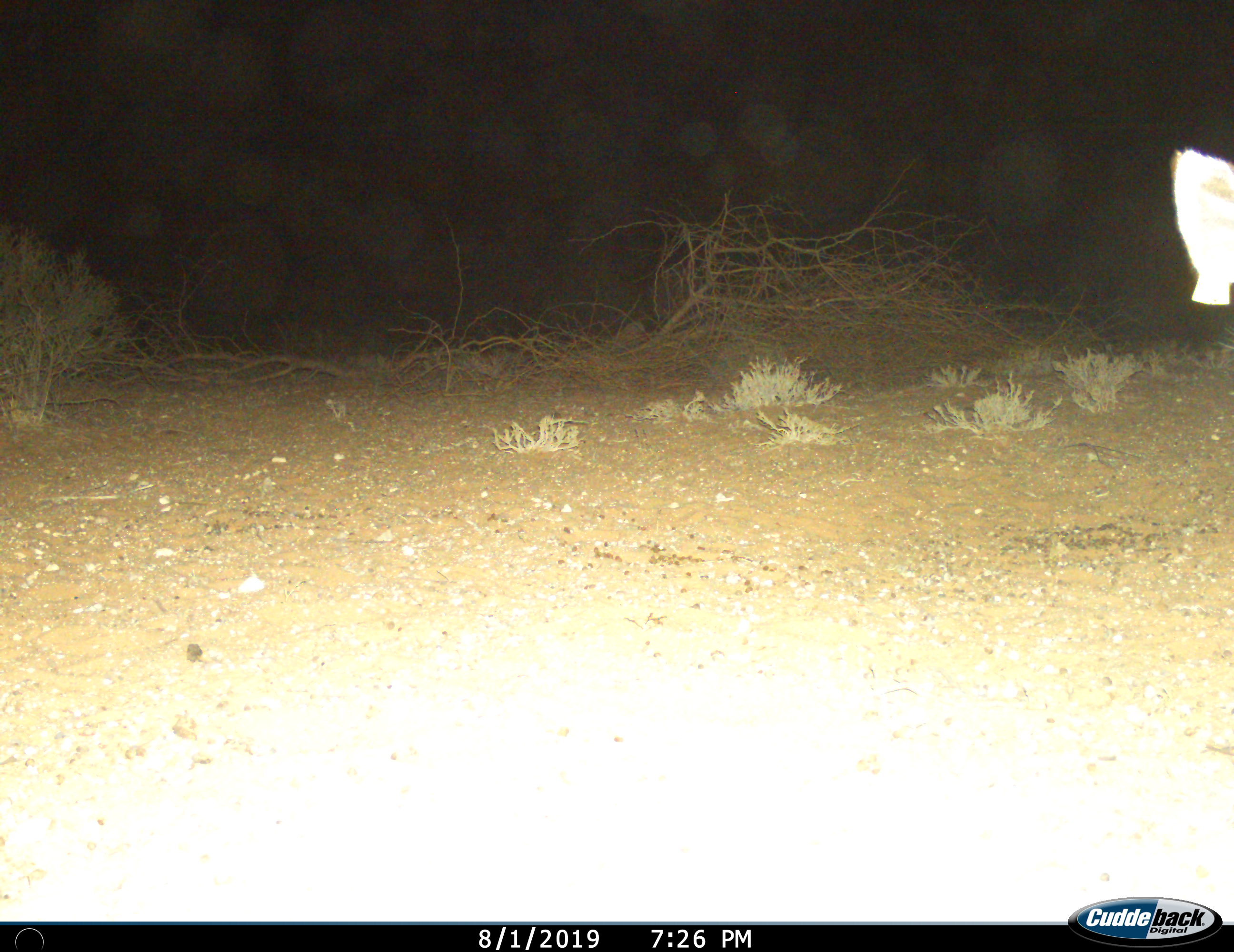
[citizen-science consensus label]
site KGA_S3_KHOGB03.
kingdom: Animalia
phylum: Chordata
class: Mammalia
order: Artiodactyla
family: Bovidae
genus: Antidorcas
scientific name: Antidorcas marsupialis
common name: springbok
Springbok (Antidorcas marsupialis), count 1. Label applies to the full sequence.